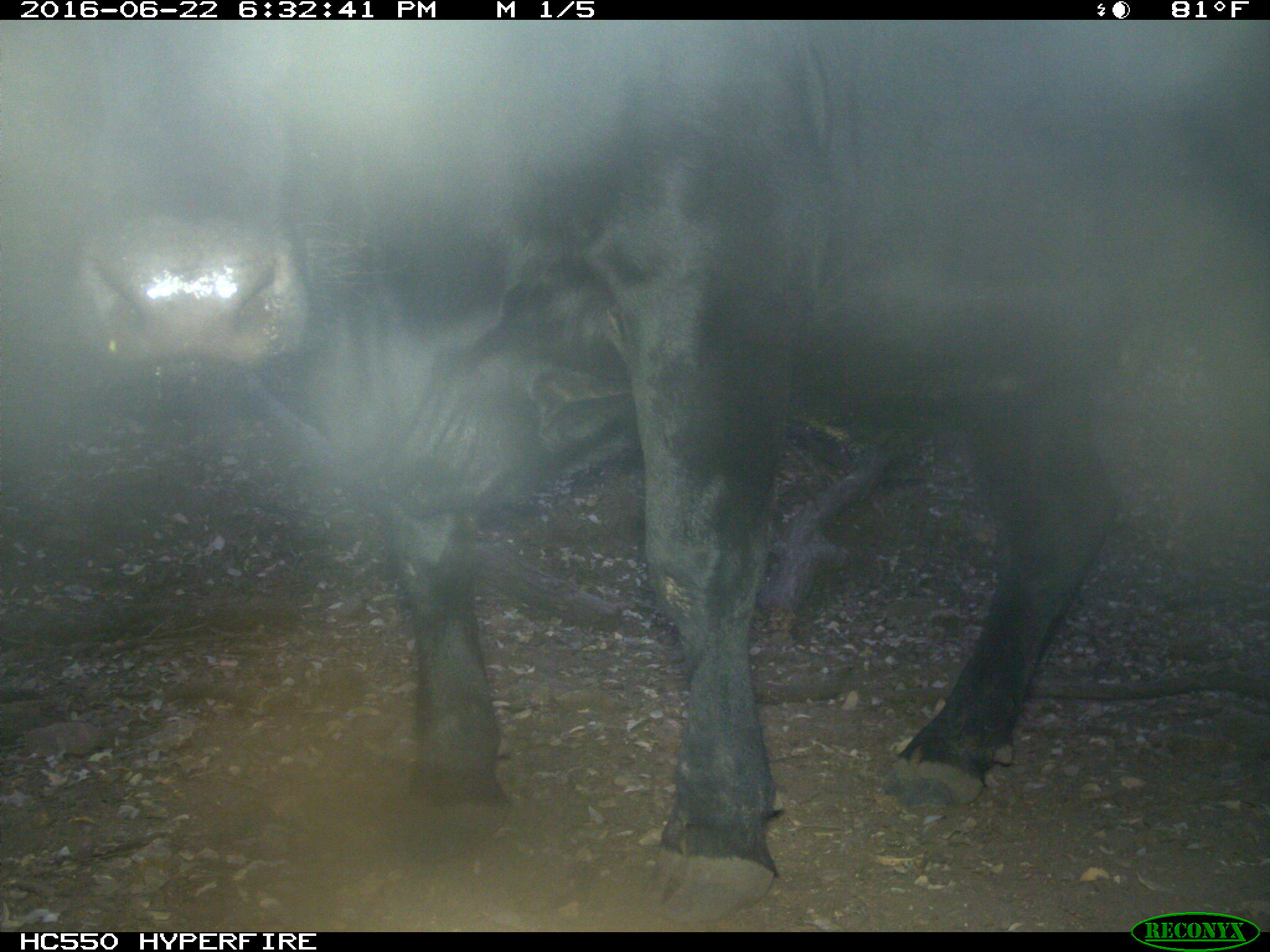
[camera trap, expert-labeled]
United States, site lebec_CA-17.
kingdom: Animalia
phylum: Chordata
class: Mammalia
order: Artiodactyla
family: Bovidae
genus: Bos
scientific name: Bos taurus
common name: domestic cow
Bos taurus (domestic cow).